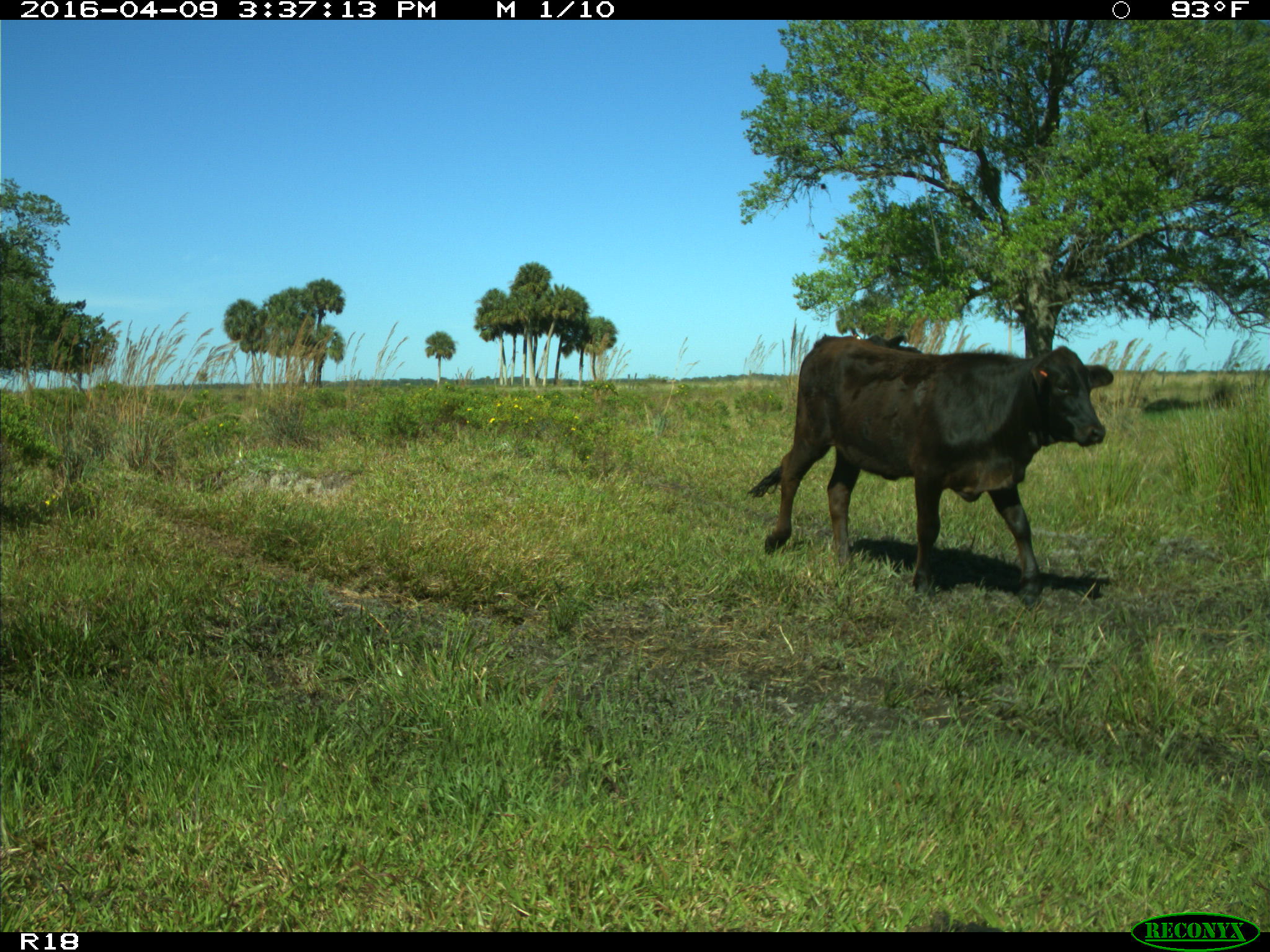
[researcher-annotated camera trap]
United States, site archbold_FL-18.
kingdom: Animalia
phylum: Chordata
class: Mammalia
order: Artiodactyla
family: Bovidae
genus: Bos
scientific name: Bos taurus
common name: domestic cow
Bos taurus (domestic cow).